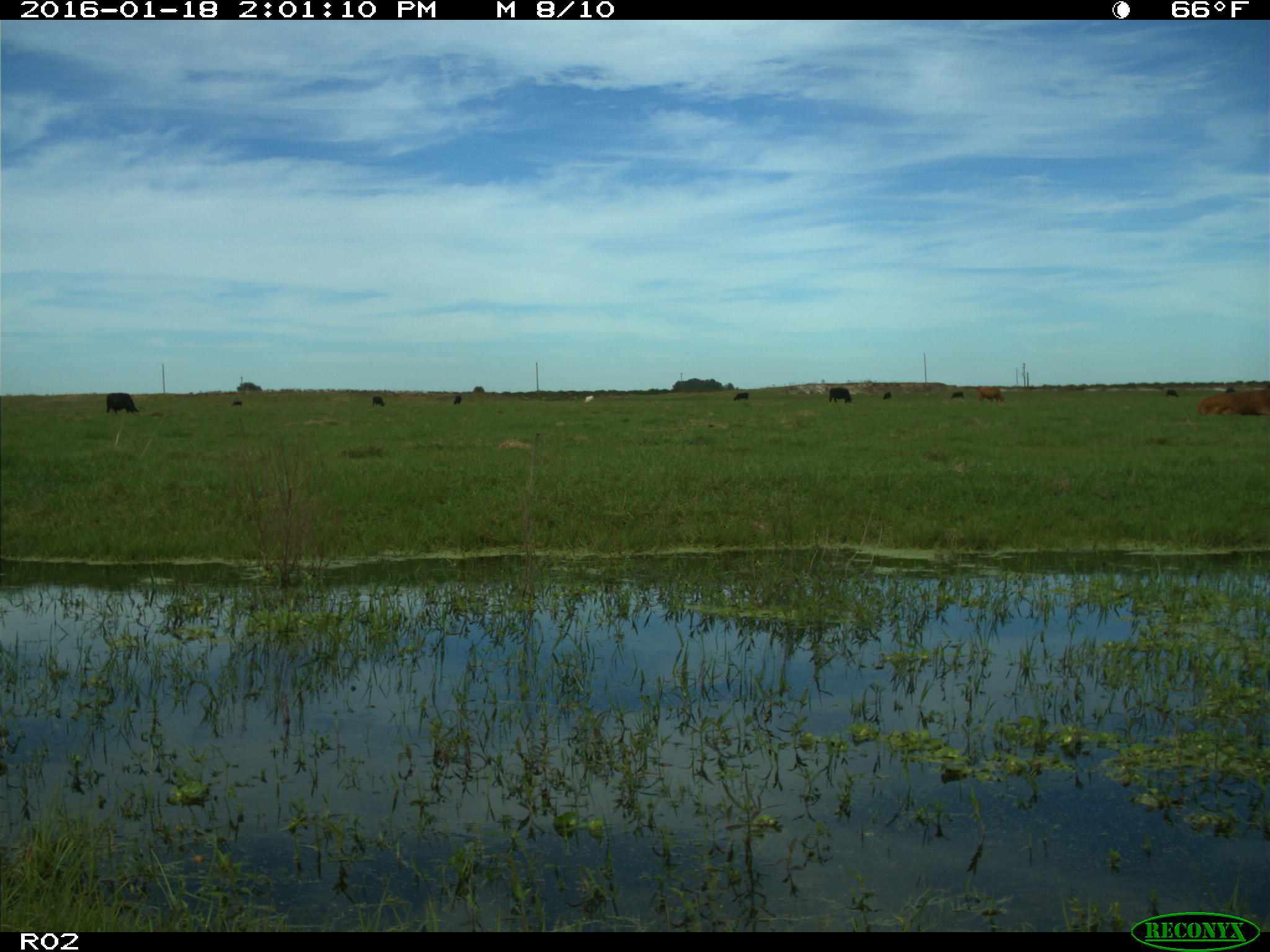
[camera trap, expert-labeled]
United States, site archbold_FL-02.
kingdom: Animalia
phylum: Chordata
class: Mammalia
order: Artiodactyla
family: Bovidae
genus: Bos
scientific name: Bos taurus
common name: domestic cow